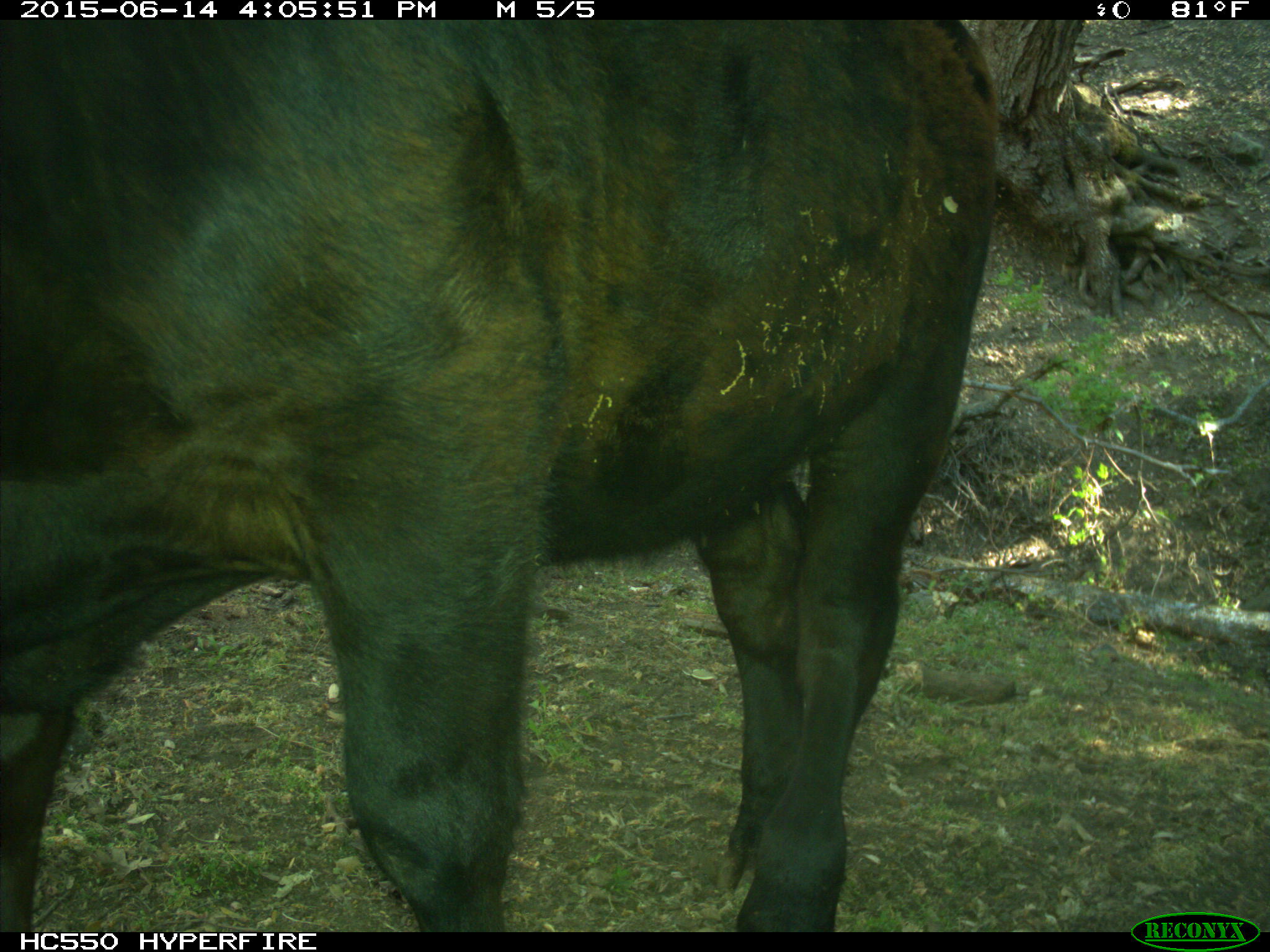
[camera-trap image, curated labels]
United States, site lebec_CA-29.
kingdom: Animalia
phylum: Chordata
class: Mammalia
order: Artiodactyla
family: Bovidae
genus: Bos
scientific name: Bos taurus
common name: domestic cow